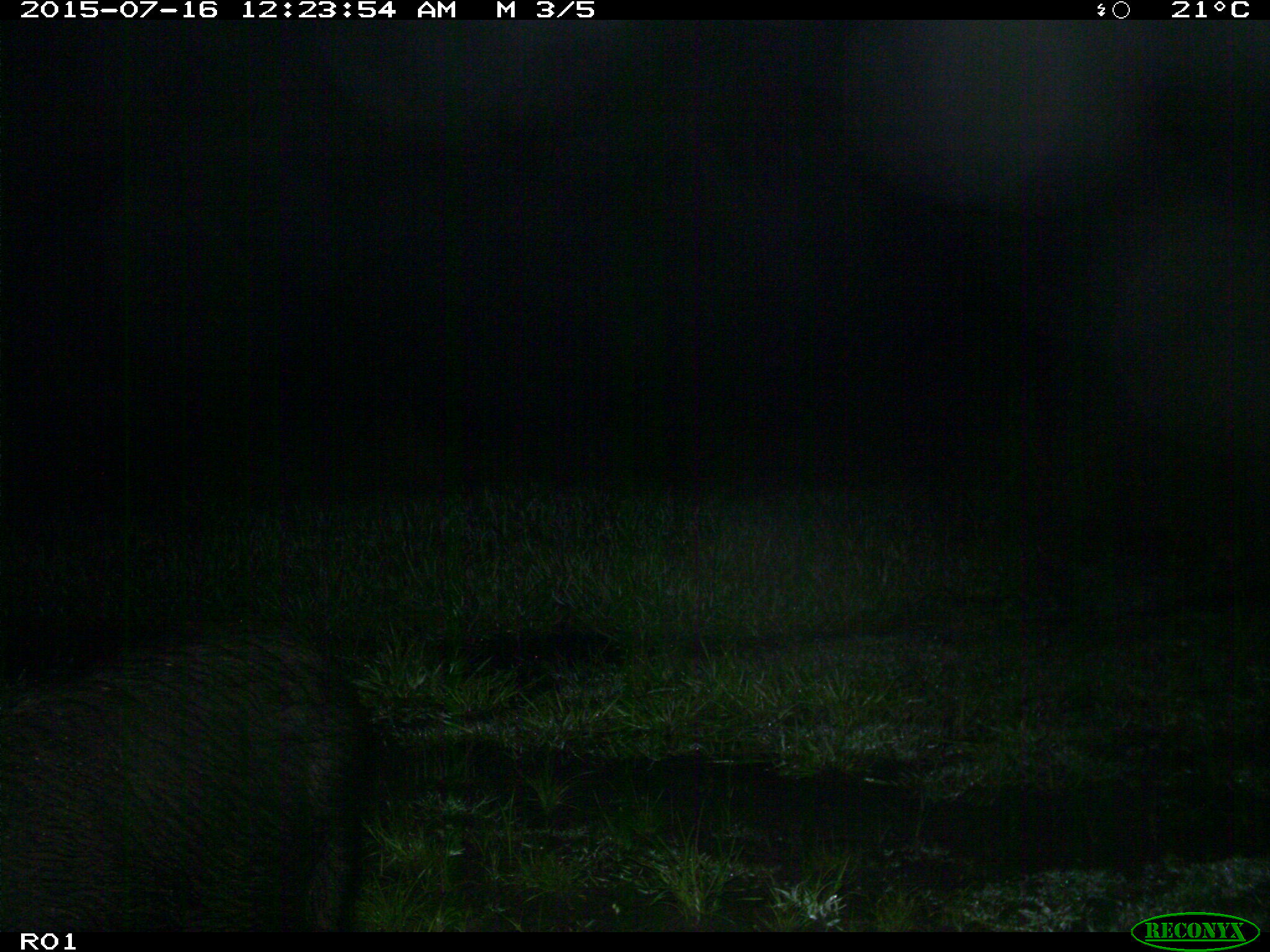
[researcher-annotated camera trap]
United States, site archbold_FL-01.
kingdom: Animalia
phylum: Chordata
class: Mammalia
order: Artiodactyla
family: Suidae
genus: Sus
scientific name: Sus scrofa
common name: wild boar